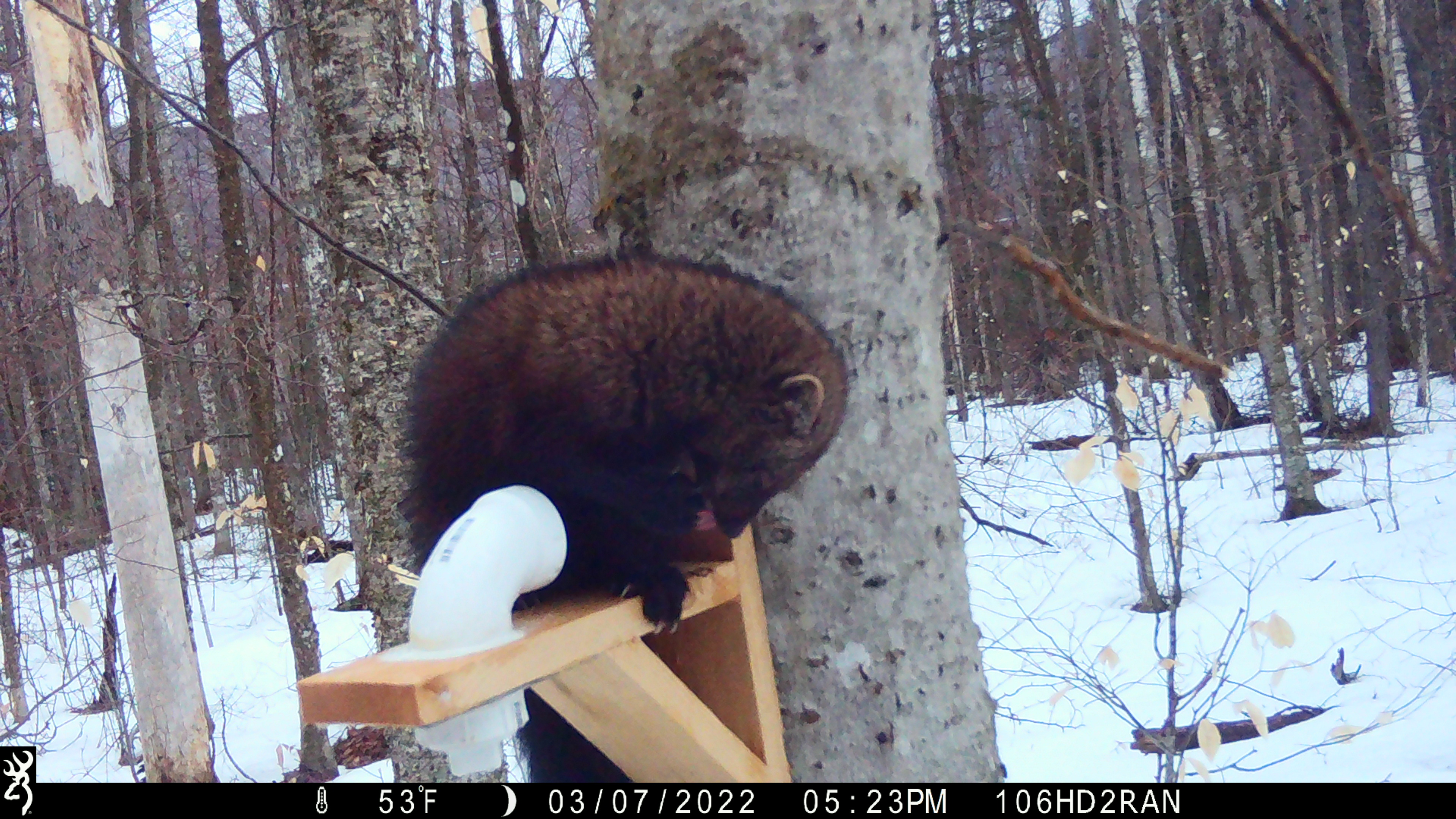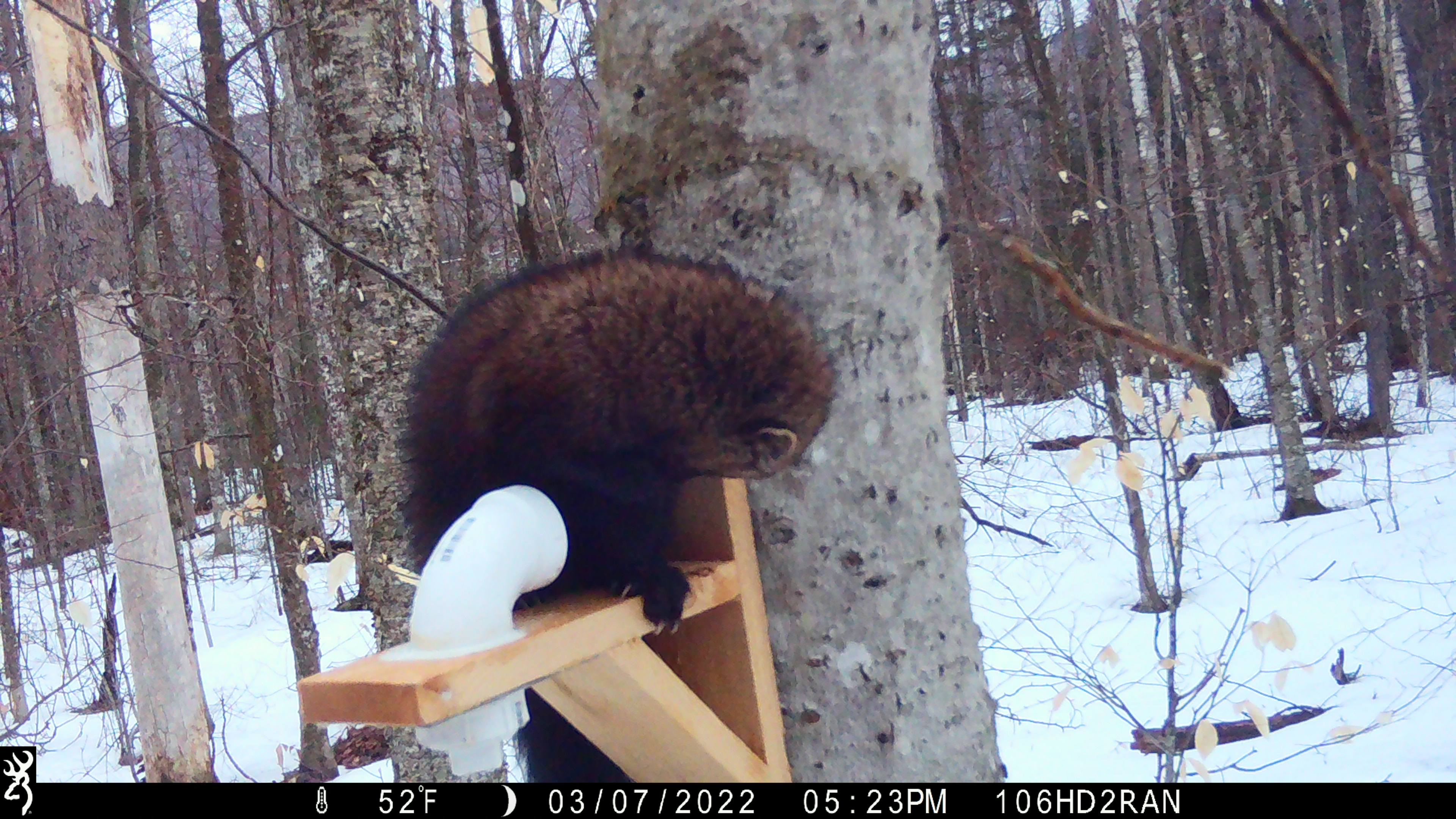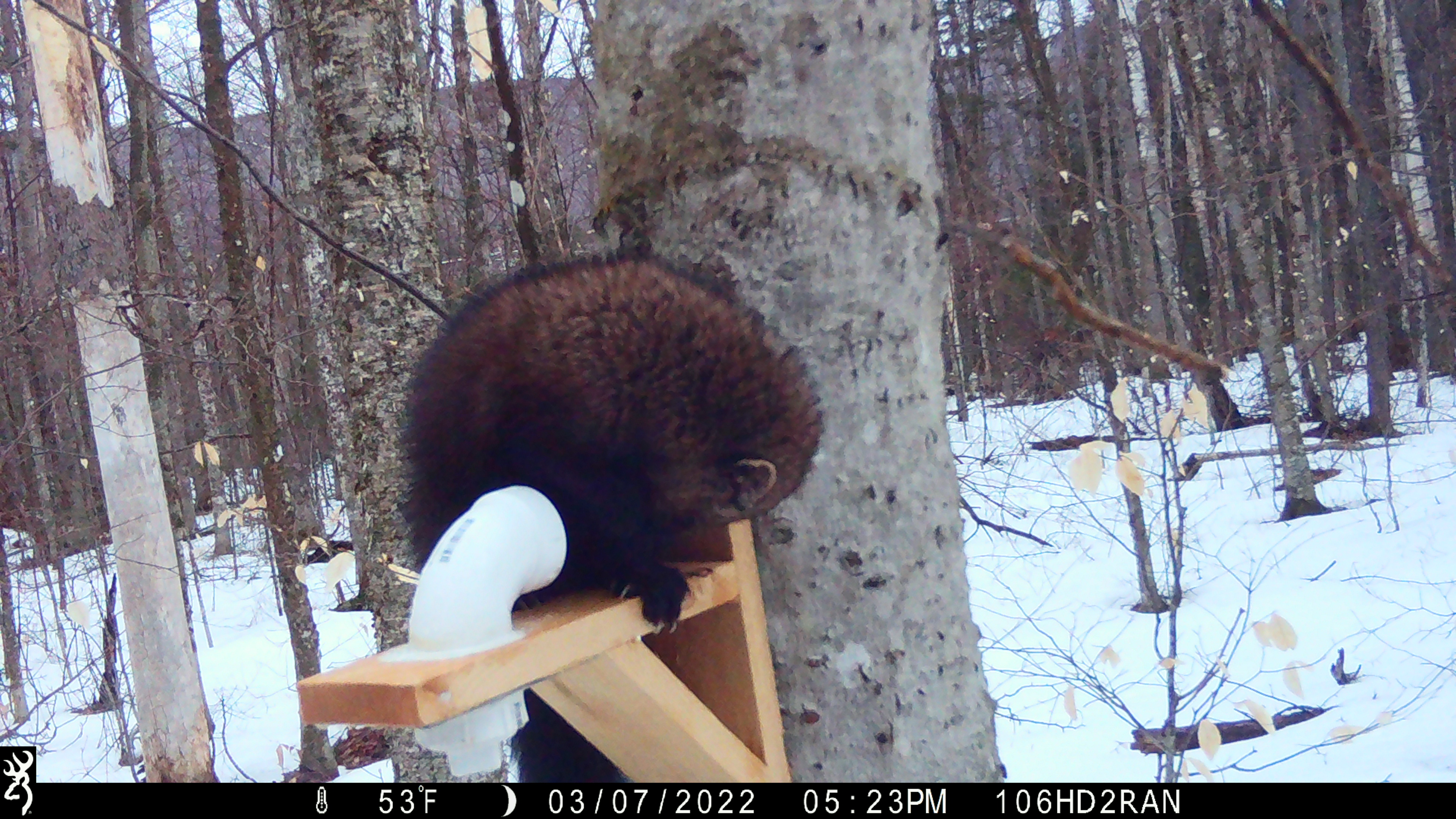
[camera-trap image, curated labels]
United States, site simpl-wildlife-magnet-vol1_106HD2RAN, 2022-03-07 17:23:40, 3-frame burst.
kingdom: Animalia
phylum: Chordata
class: Mammalia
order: Carnivora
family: Mustelidae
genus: Pekania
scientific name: Pekania pennanti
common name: fisher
Fisher (Pekania pennanti).